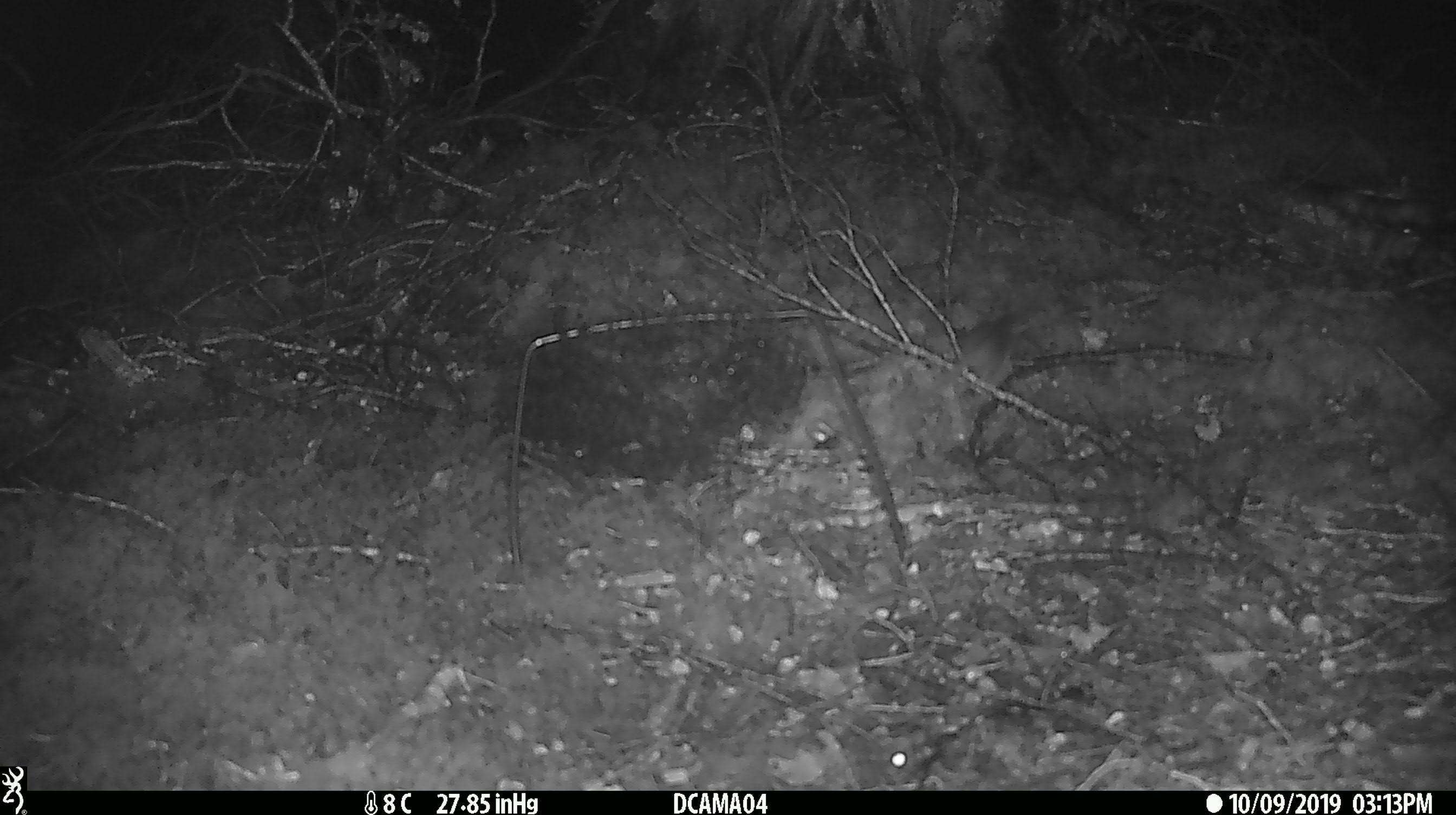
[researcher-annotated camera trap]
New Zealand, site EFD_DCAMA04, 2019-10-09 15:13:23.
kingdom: Animalia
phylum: Chordata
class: Mammalia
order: Rodentia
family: Muridae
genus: Mus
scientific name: Mus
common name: mouse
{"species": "mouse (Mus)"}